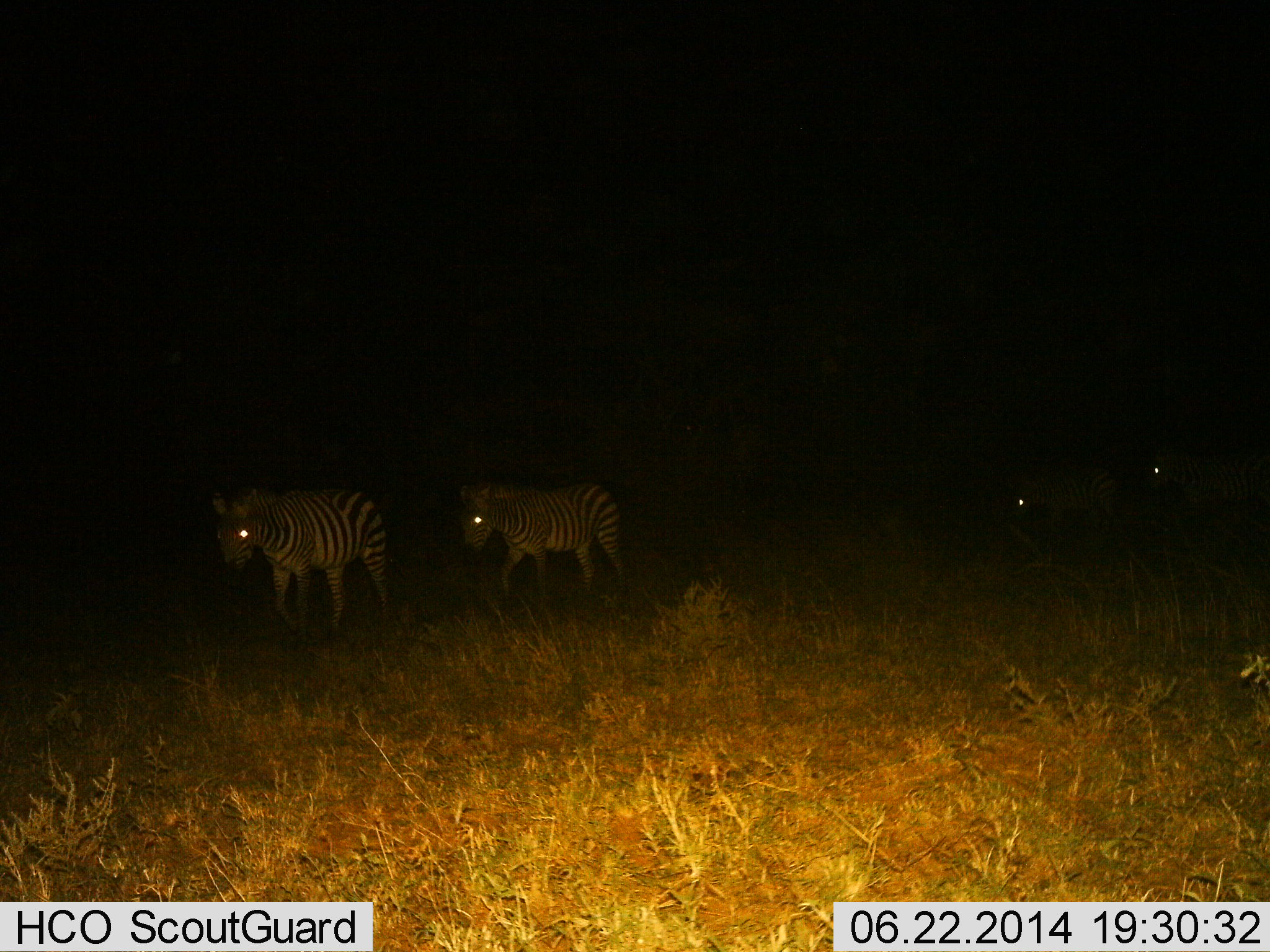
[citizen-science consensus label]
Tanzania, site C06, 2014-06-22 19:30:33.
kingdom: Animalia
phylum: Chordata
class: Mammalia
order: Perissodactyla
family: Equidae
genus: Equus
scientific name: Equus quagga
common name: plains zebra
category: zebra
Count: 4.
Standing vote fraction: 0%.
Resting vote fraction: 0%.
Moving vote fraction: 100%.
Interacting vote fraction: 0%.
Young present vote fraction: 10%.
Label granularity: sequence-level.